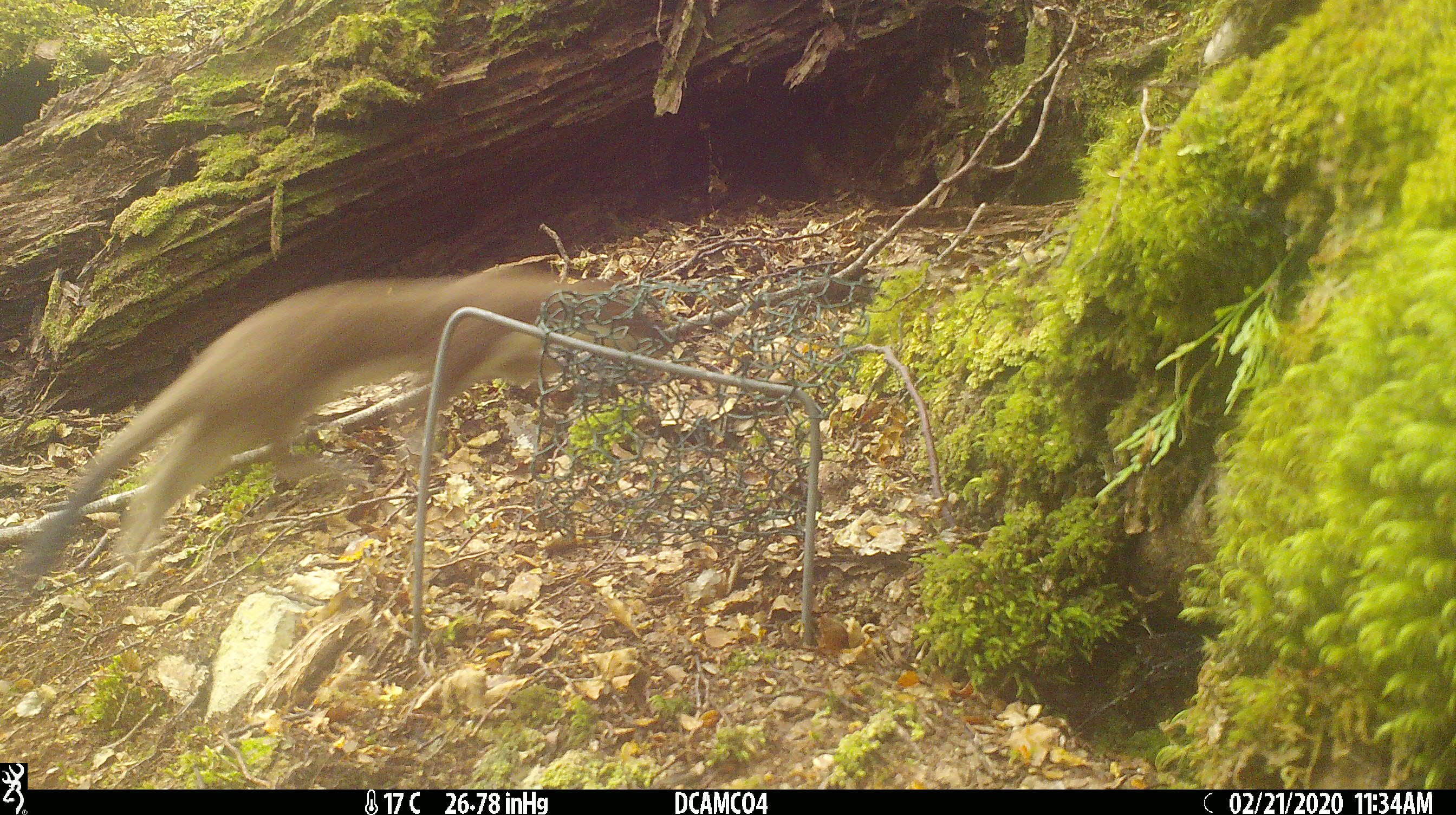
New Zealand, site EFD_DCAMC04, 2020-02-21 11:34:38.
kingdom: Animalia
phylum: Chordata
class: Mammalia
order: Carnivora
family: Mustelidae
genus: Mustela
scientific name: Mustela erminea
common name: stoat